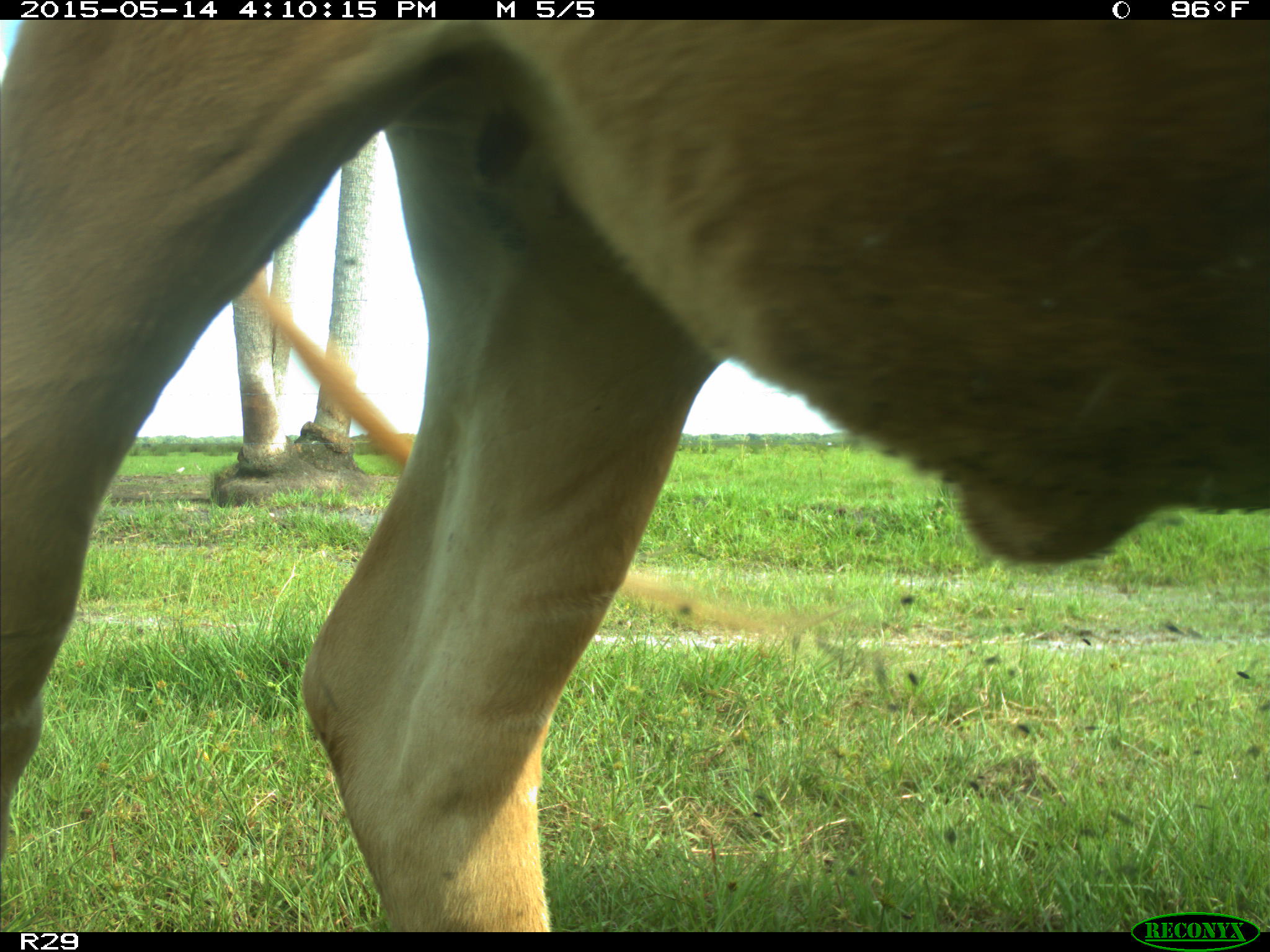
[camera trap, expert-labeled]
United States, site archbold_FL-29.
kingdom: Animalia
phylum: Chordata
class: Mammalia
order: Artiodactyla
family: Bovidae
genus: Bos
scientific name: Bos taurus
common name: domestic cow